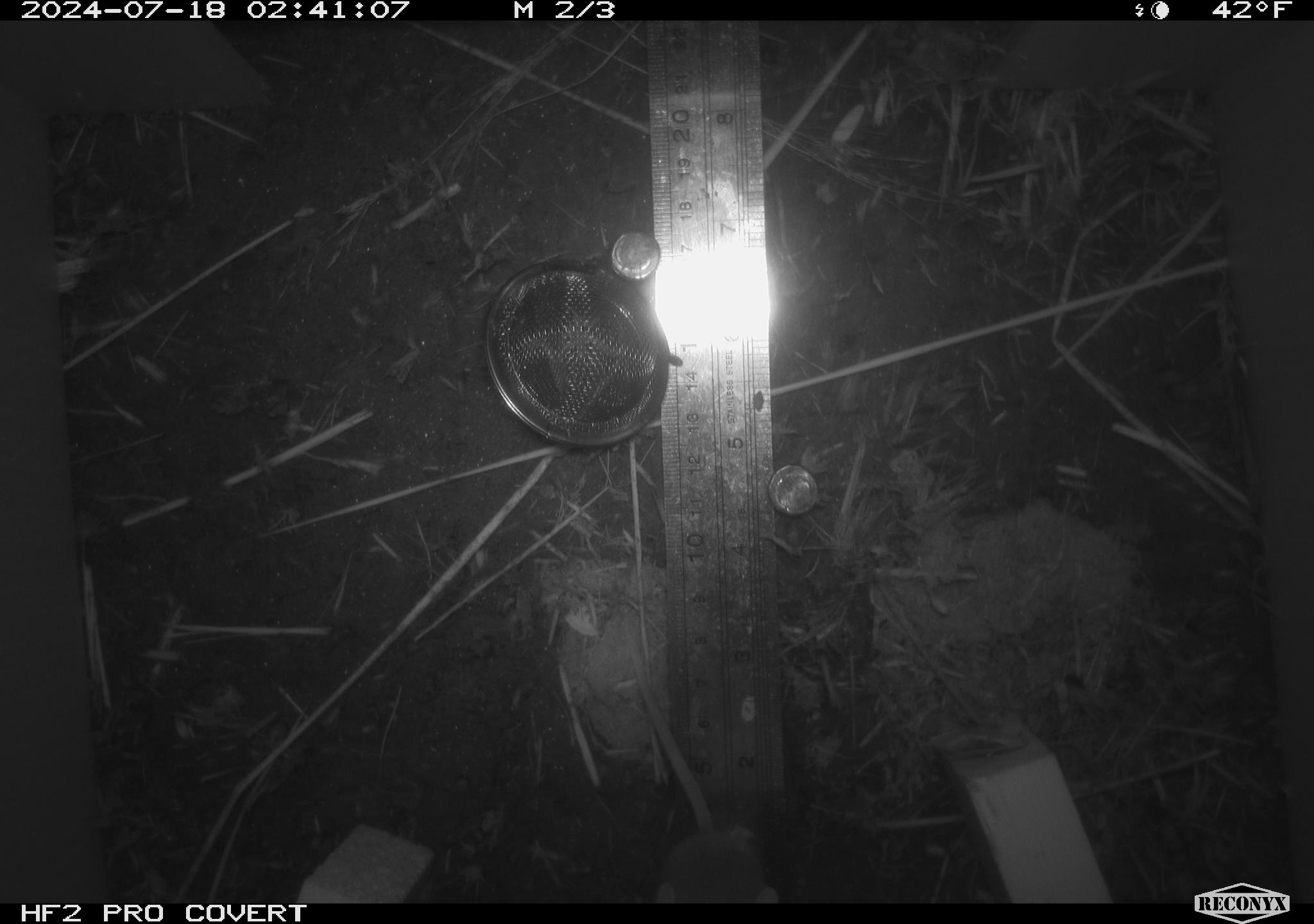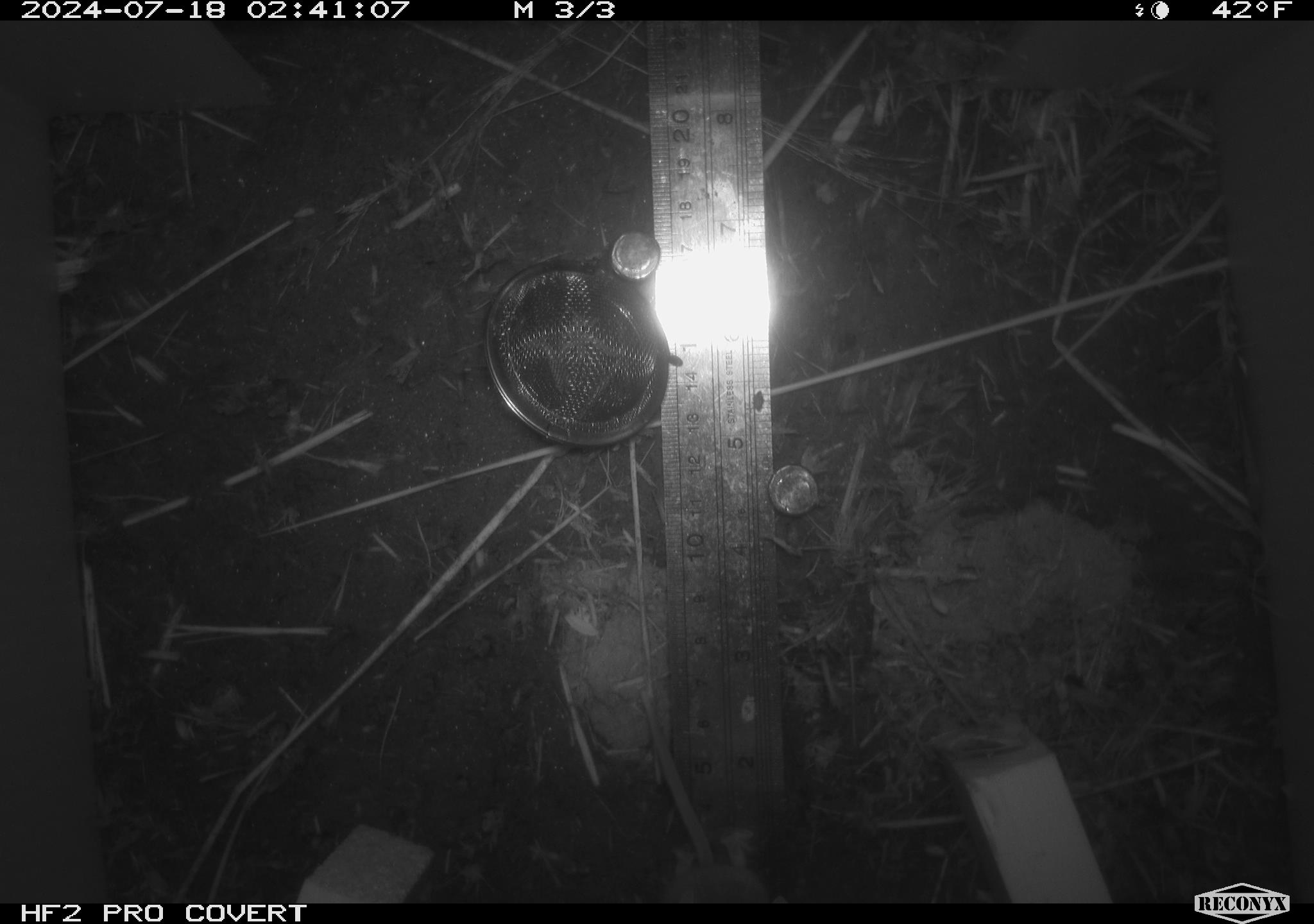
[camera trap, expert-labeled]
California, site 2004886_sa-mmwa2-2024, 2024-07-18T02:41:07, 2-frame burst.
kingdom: Animalia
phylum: Chordata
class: Mammalia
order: Rodentia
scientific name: Rodentia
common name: mouse species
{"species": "mouse species (Rodentia)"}